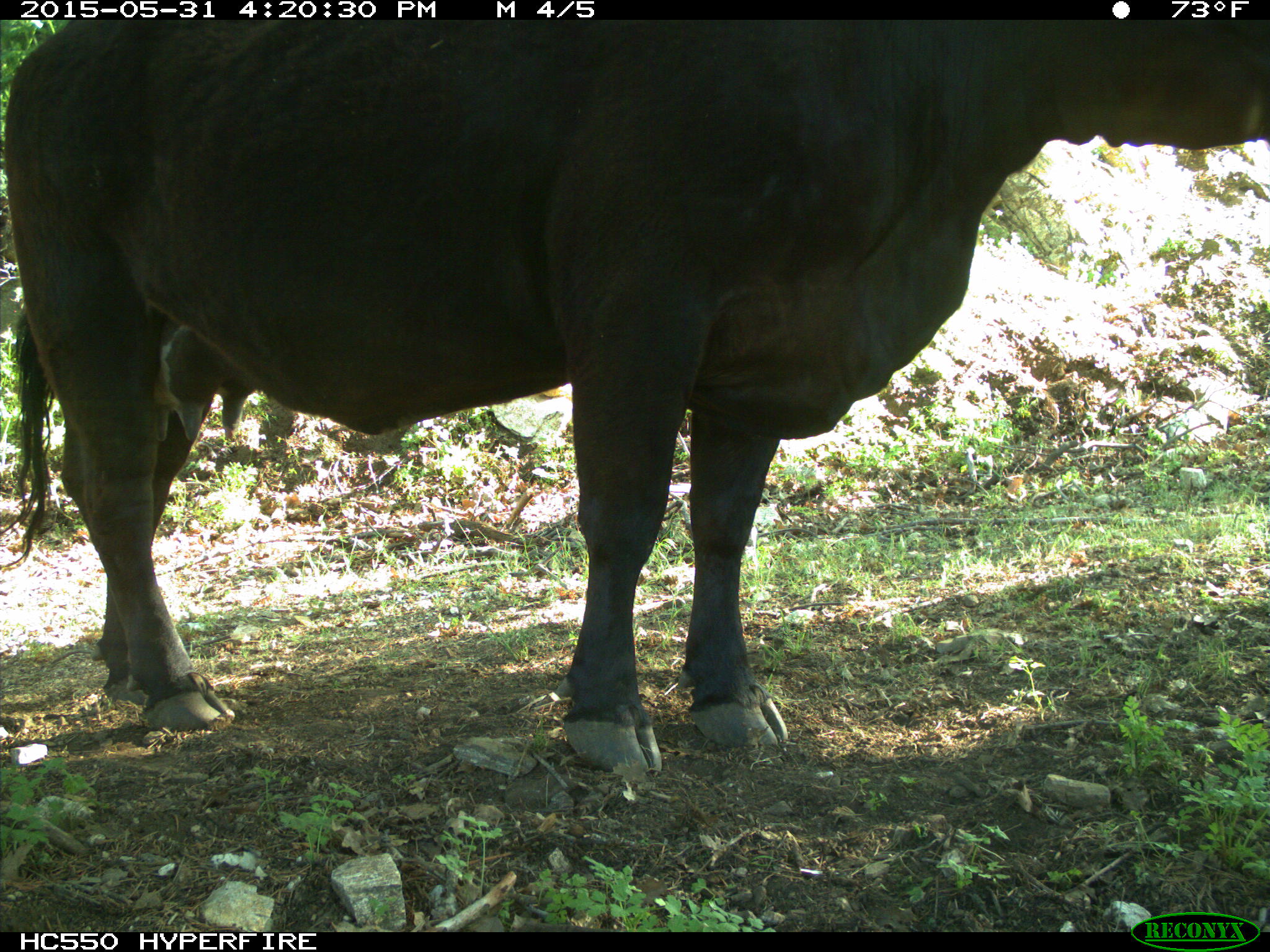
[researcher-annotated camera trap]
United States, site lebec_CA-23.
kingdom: Animalia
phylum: Chordata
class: Mammalia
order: Artiodactyla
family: Bovidae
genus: Bos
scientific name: Bos taurus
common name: domestic cow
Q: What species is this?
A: Bos taurus (domestic cow).